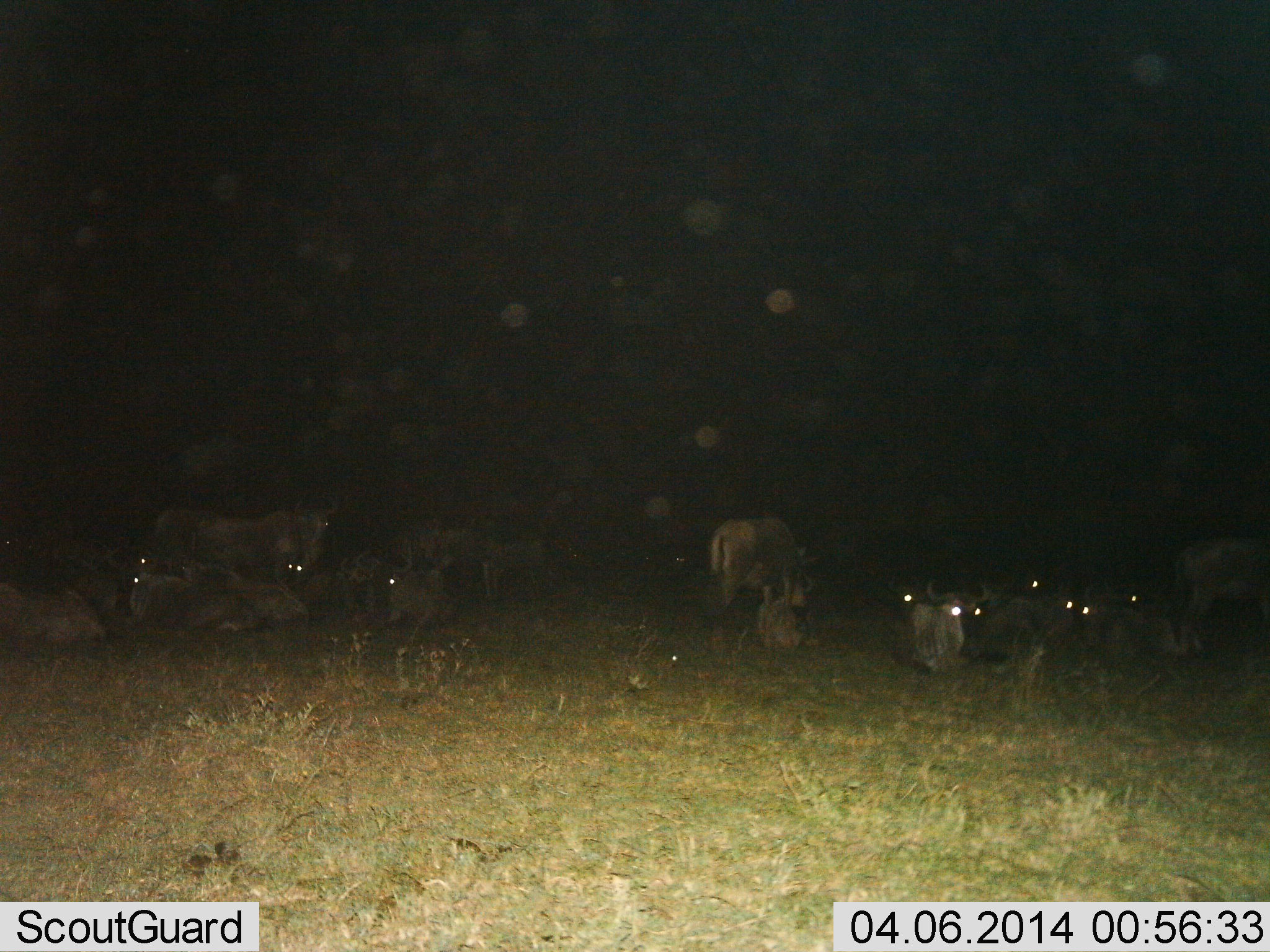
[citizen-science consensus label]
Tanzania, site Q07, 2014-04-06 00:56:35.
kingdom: Animalia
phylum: Chordata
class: Mammalia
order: Artiodactyla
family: Bovidae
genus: Connochaetes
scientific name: Connochaetes taurinus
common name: blue wildebeest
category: wildebeest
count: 11-50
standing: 30%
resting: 100%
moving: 0%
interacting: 10%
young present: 10%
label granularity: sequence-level